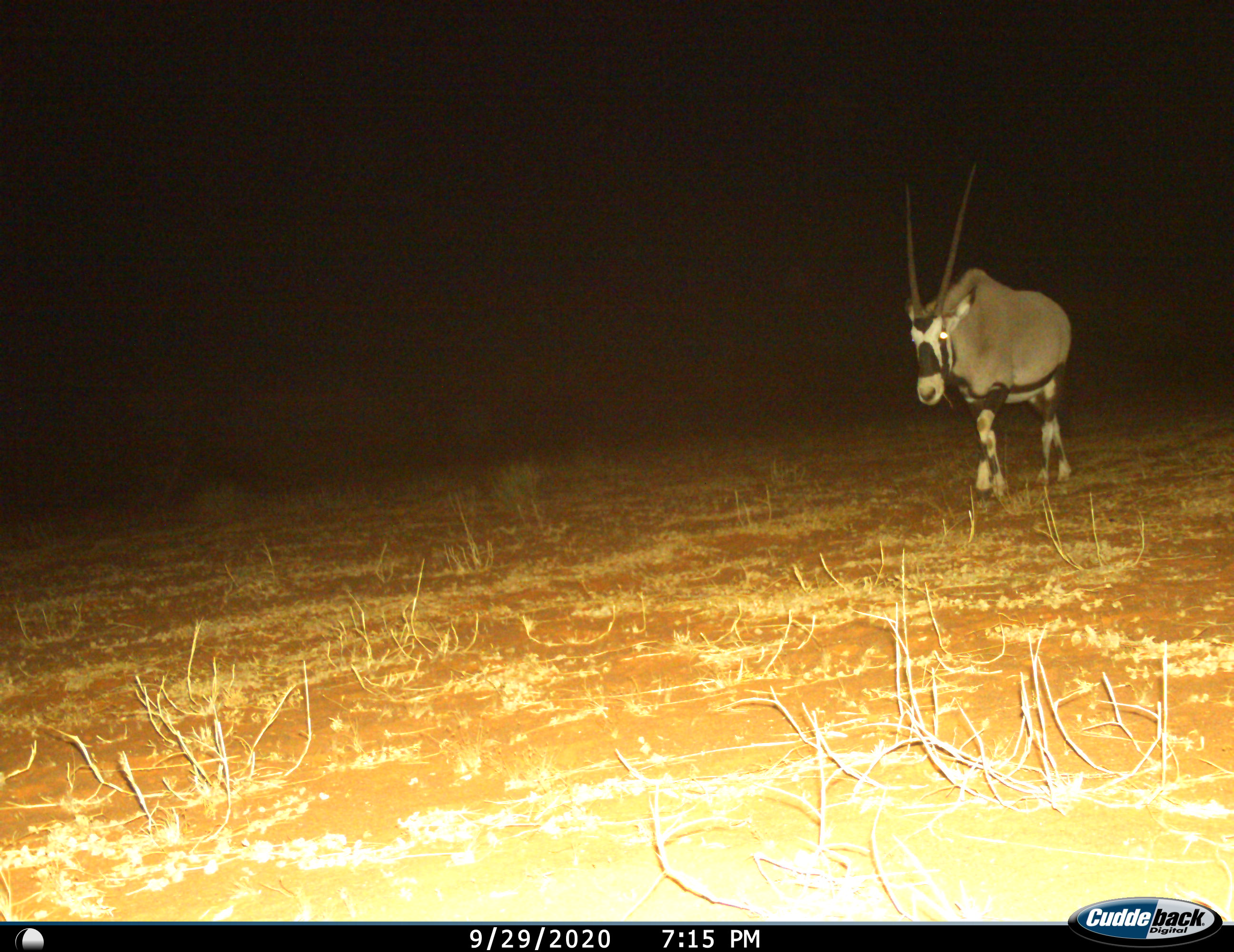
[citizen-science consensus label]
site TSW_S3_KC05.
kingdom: Animalia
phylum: Chordata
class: Mammalia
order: Artiodactyla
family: Bovidae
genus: Oryx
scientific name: Oryx gazella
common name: gemsbok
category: oryx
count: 1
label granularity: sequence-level